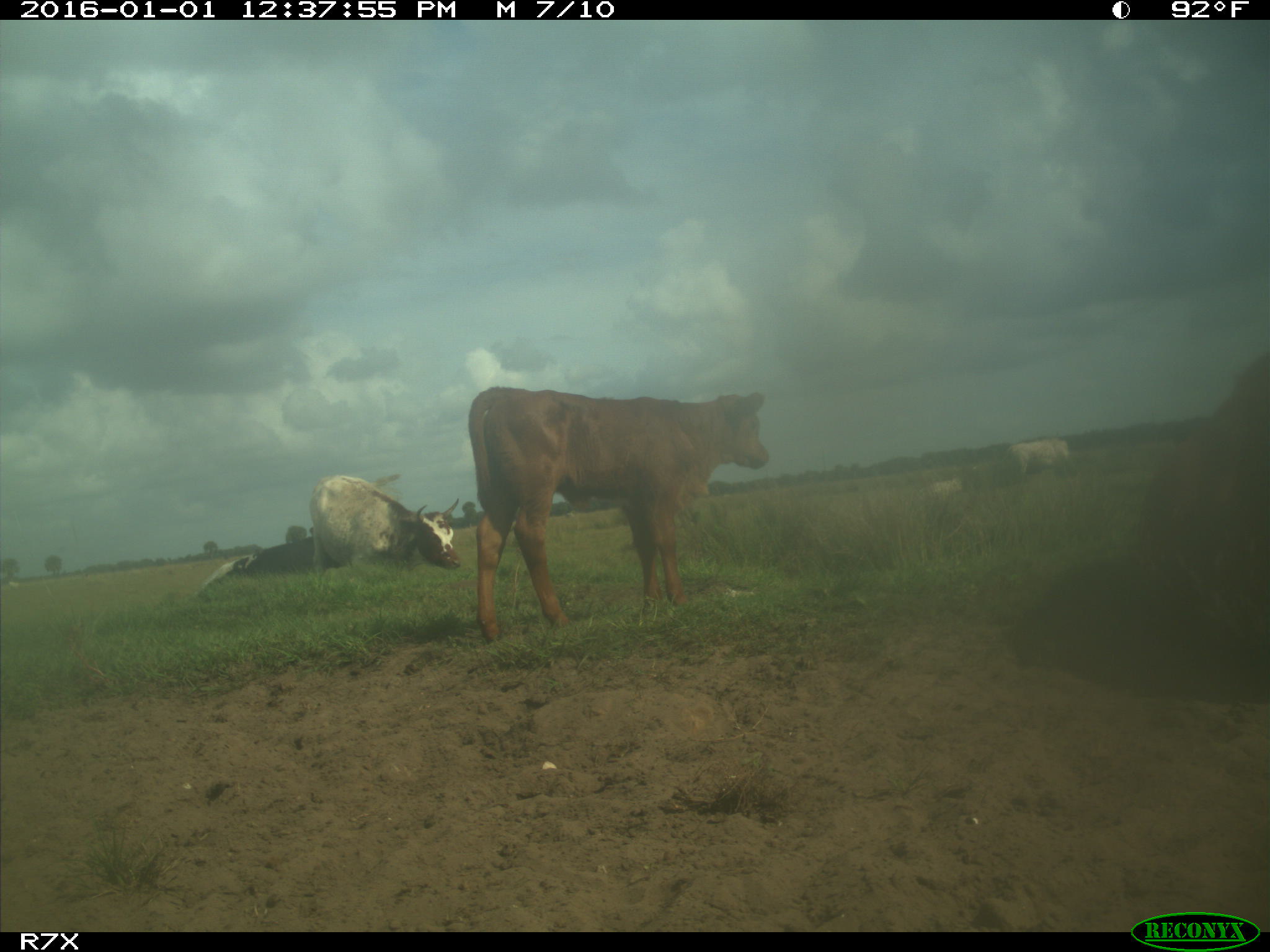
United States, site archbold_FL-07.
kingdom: Animalia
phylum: Chordata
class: Mammalia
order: Artiodactyla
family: Bovidae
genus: Bos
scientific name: Bos taurus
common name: domestic cow